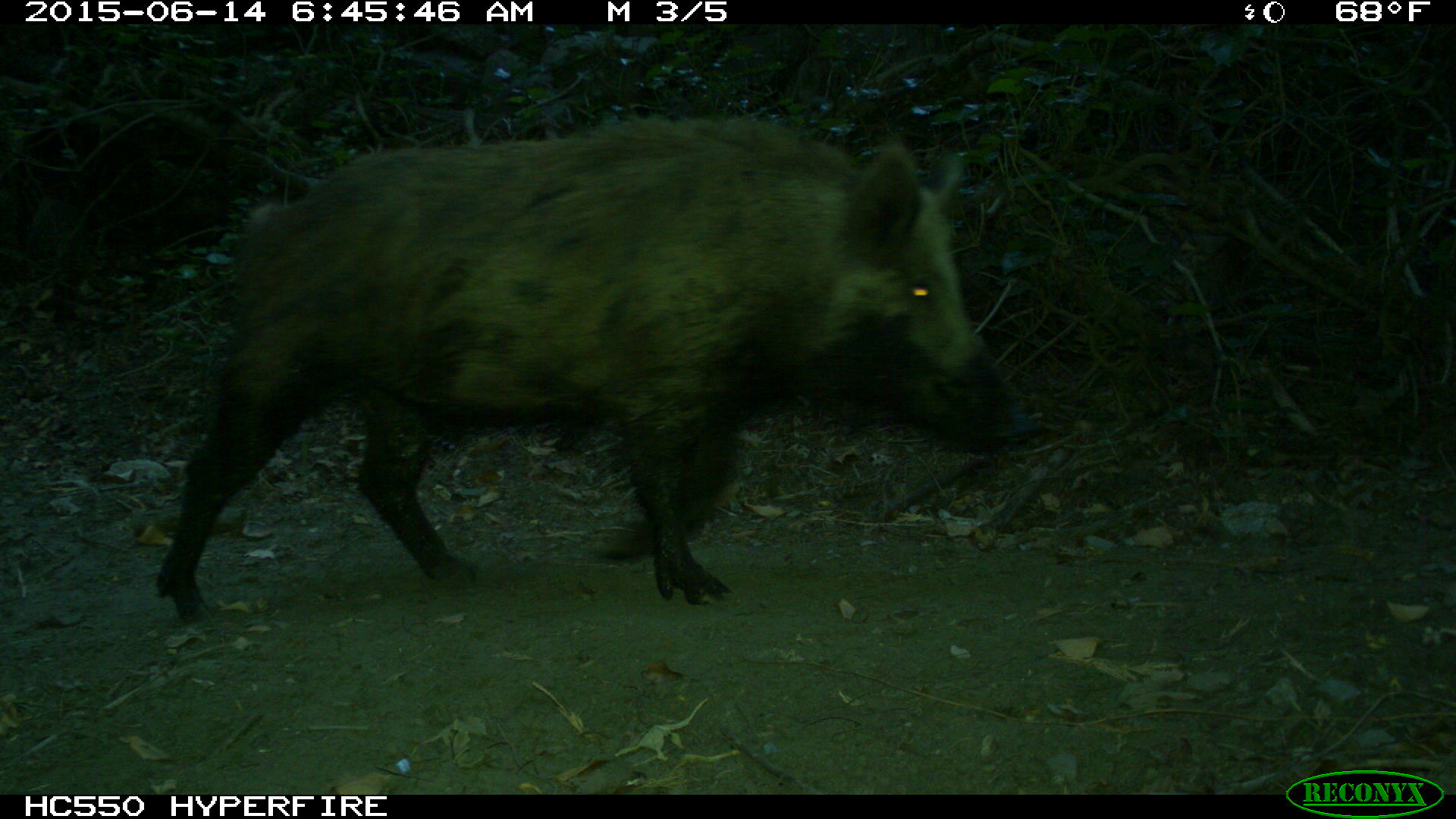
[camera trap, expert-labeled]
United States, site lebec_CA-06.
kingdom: Animalia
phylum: Chordata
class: Mammalia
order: Artiodactyla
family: Suidae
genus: Sus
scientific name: Sus scrofa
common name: wild boar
Sus scrofa (wild boar).